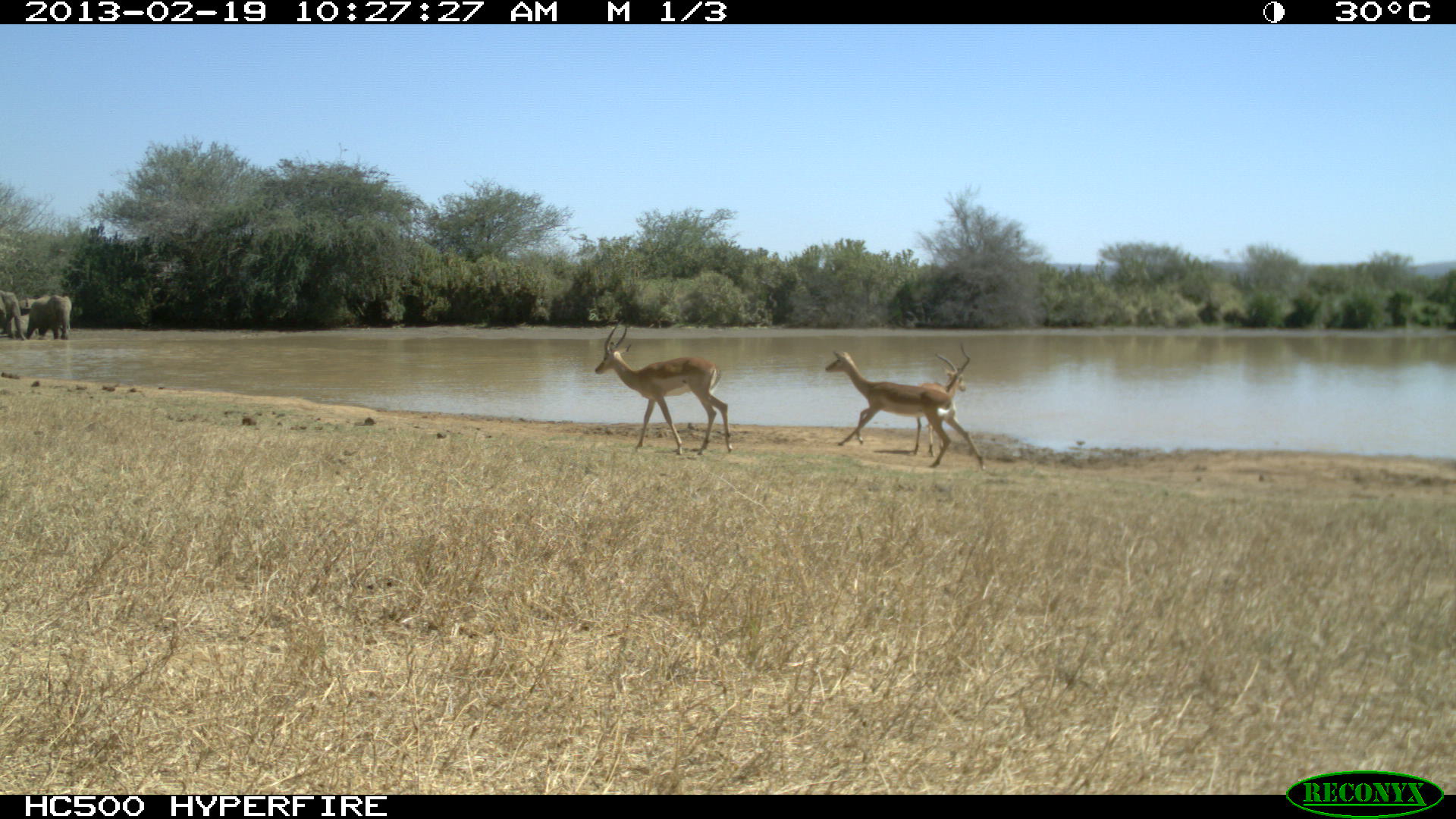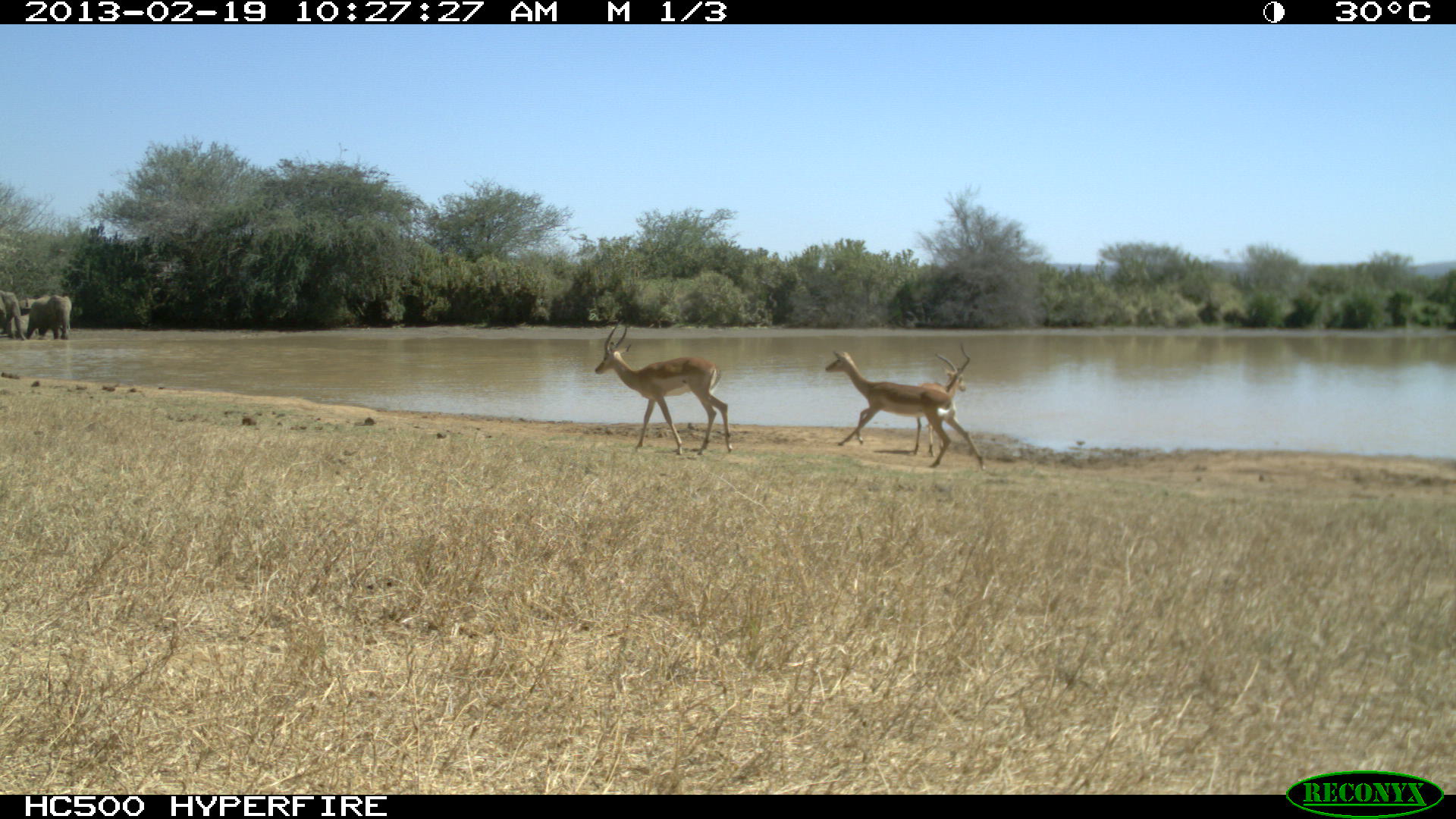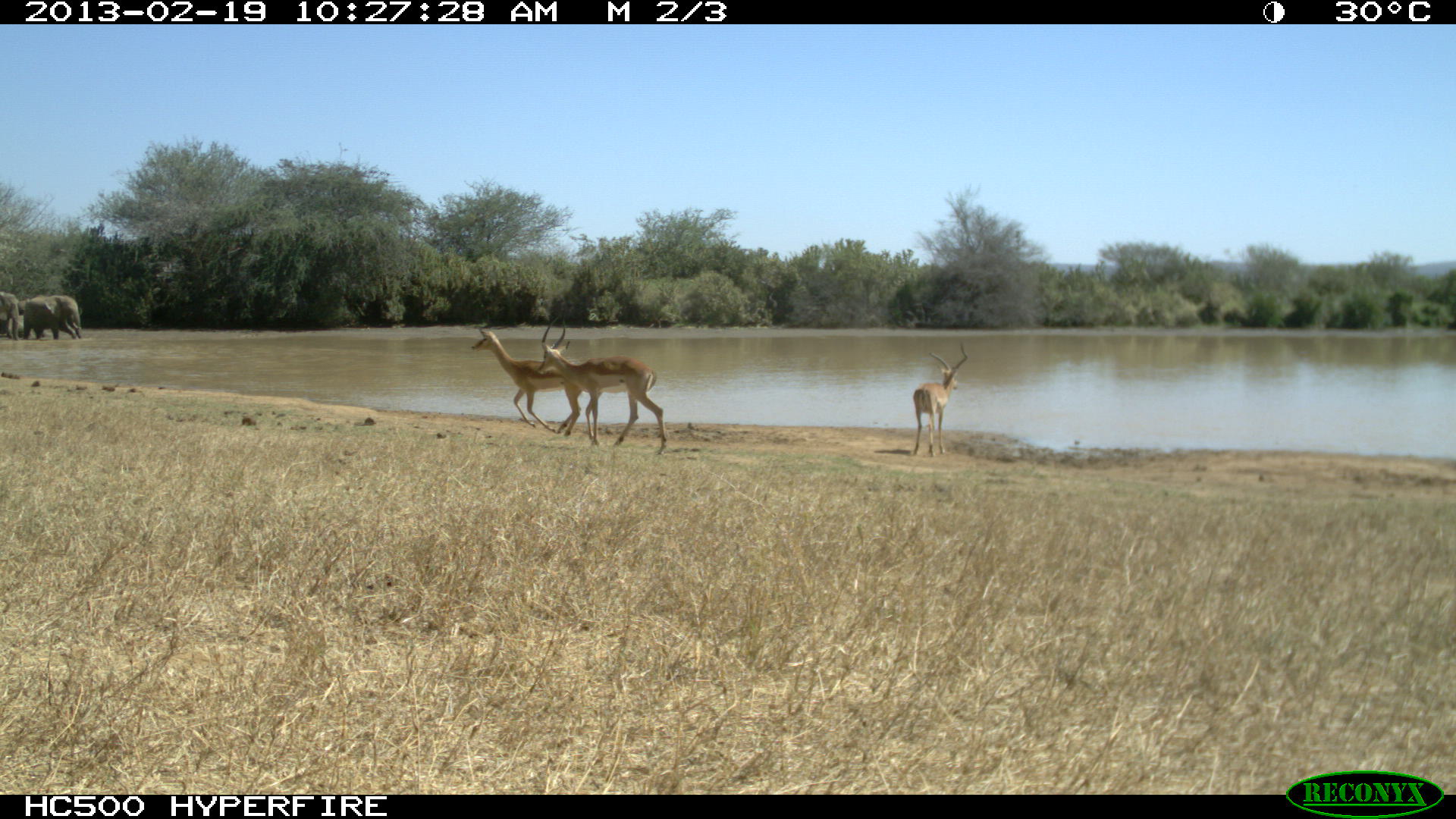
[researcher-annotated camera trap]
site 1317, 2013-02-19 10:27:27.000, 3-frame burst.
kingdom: Animalia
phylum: Chordata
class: Mammalia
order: Artiodactyla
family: Bovidae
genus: Aepyceros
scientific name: Aepyceros melampus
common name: impala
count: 3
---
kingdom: Animalia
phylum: Chordata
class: Mammalia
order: Proboscidea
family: Elephantidae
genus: Loxodonta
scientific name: Loxodonta africana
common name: african bush elephant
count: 2